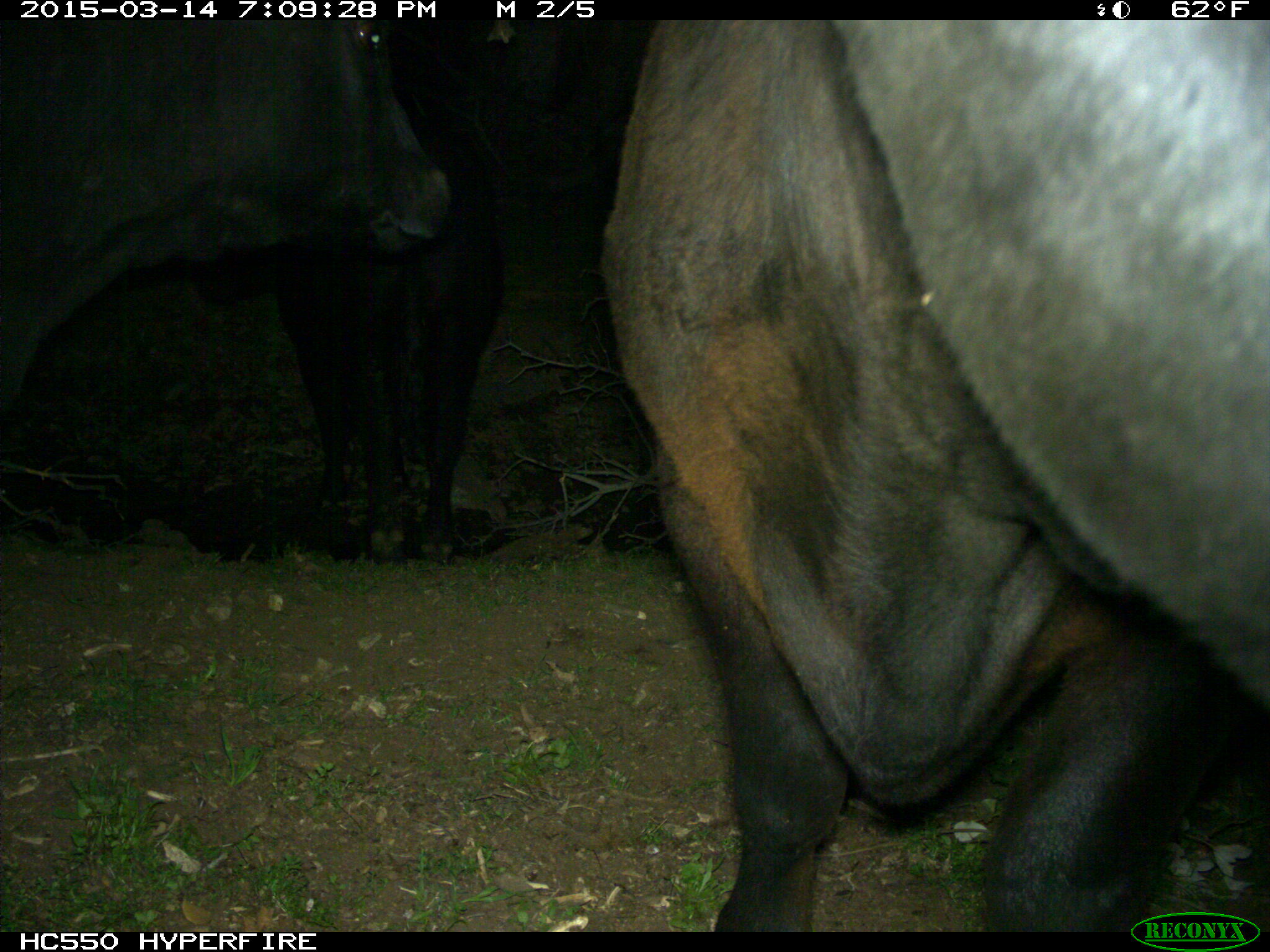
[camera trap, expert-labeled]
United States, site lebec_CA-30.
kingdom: Animalia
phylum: Chordata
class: Mammalia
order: Artiodactyla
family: Bovidae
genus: Bos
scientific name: Bos taurus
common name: domestic cow